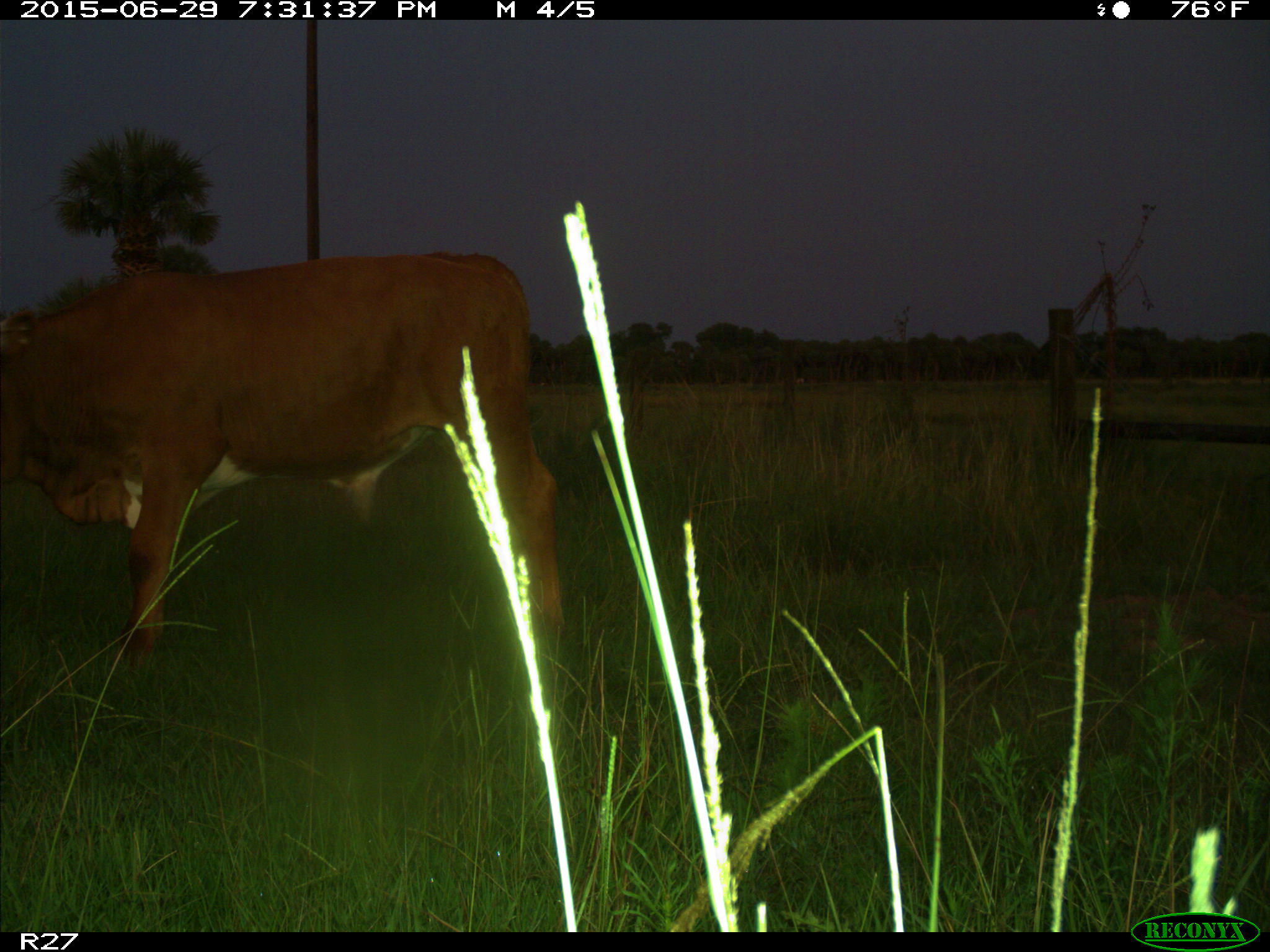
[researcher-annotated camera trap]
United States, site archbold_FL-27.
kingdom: Animalia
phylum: Chordata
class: Mammalia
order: Artiodactyla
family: Bovidae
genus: Bos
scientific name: Bos taurus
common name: domestic cow